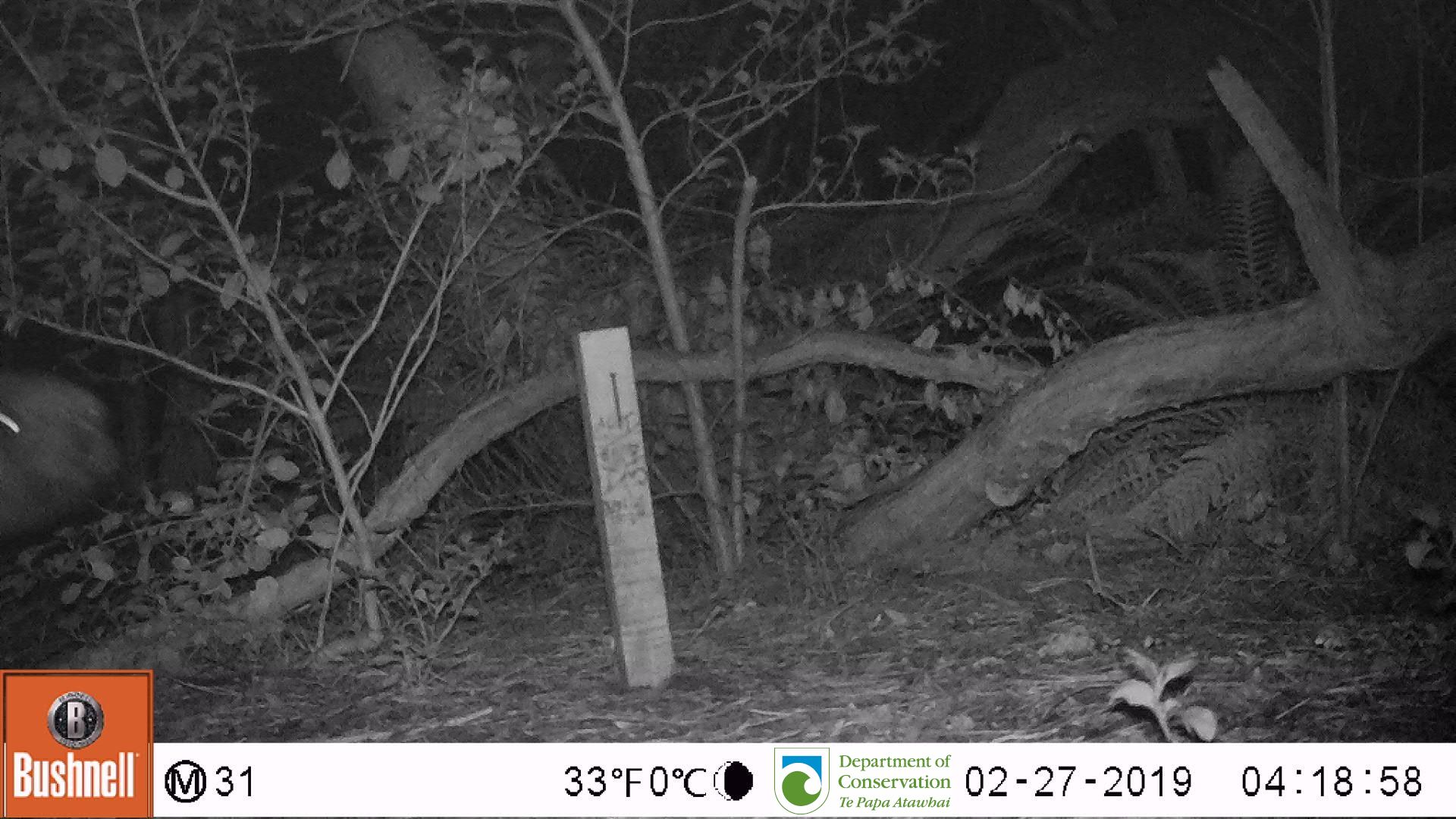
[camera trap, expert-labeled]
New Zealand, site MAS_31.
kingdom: Animalia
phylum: Chordata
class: Mammalia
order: Carnivora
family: Otariidae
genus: Phocarctos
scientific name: Phocarctos hookeri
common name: new zealand sea lion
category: sealion